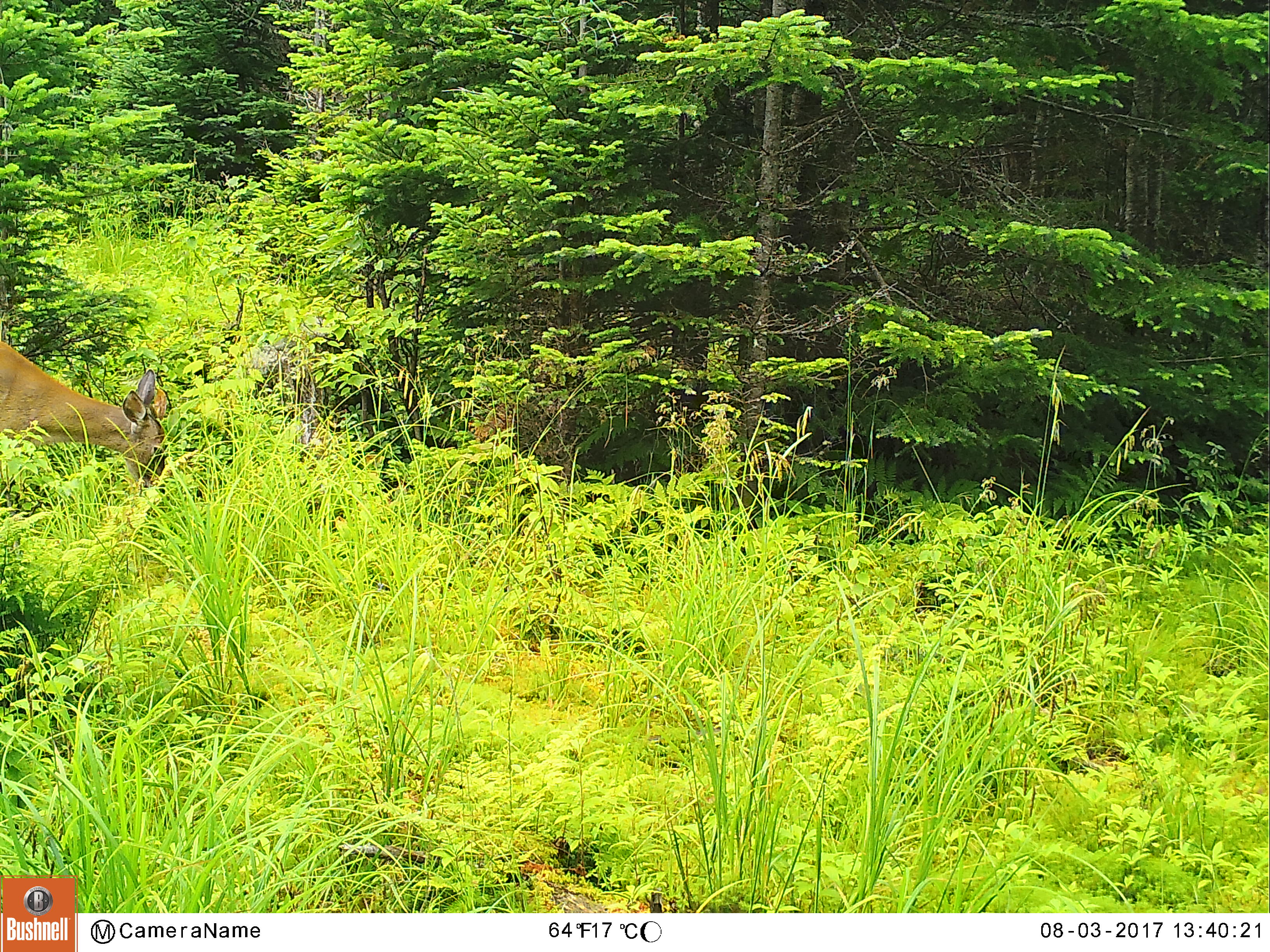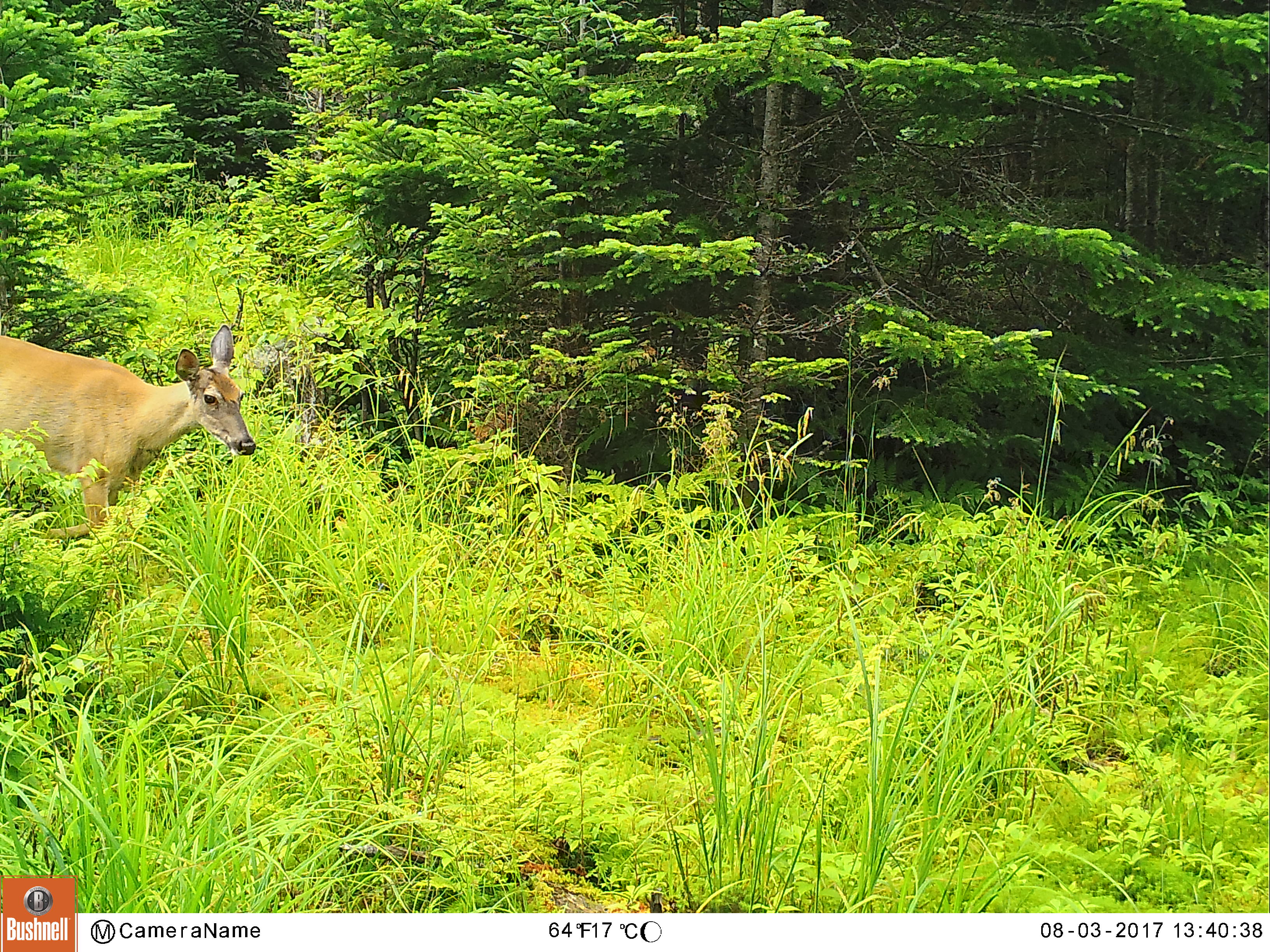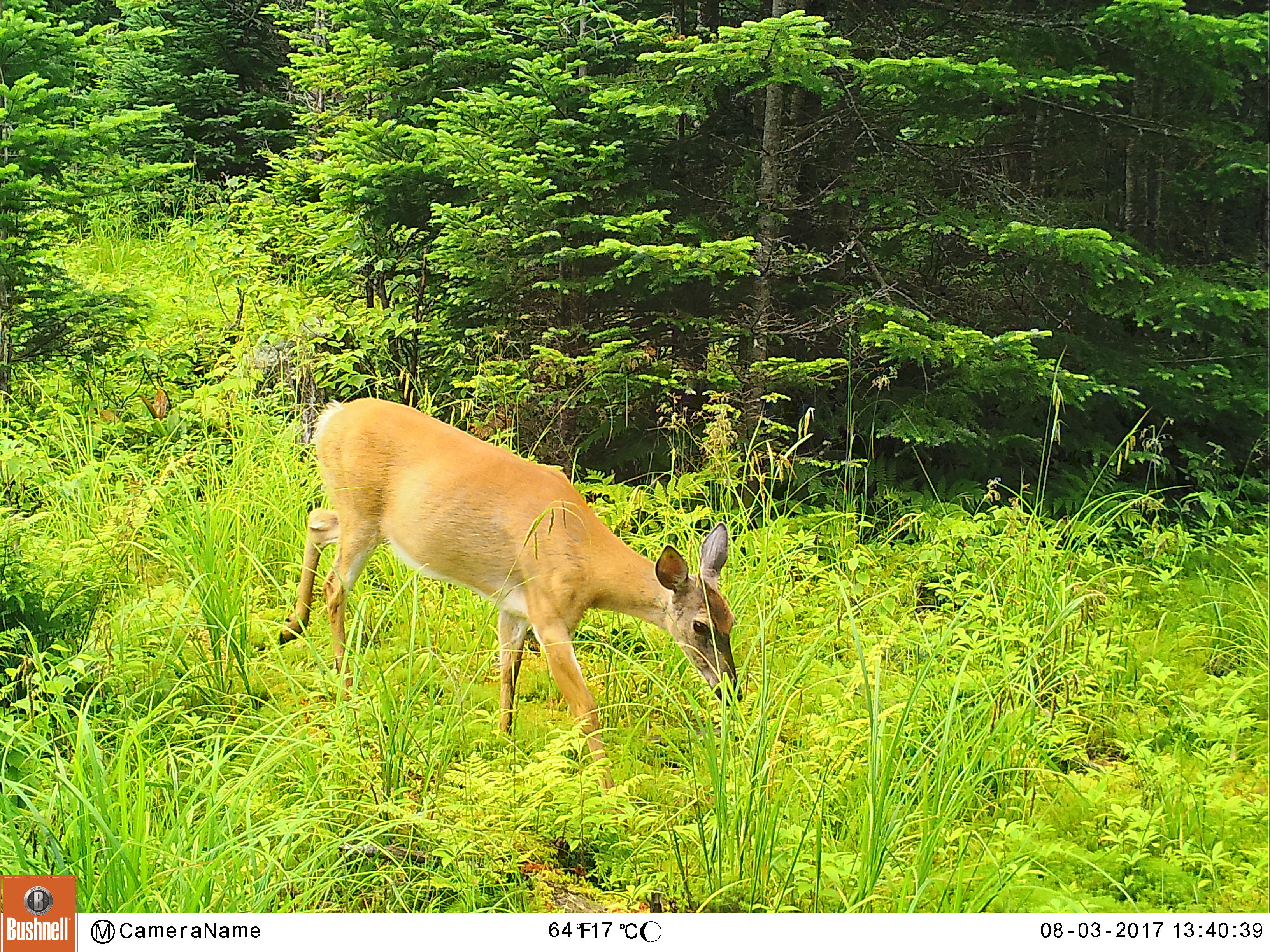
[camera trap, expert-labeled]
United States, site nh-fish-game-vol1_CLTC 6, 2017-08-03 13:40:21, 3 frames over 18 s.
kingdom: Animalia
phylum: Chordata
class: Mammalia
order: Artiodactyla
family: Cervidae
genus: Odocoileus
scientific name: Odocoileus virginianus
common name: white-tailed deer